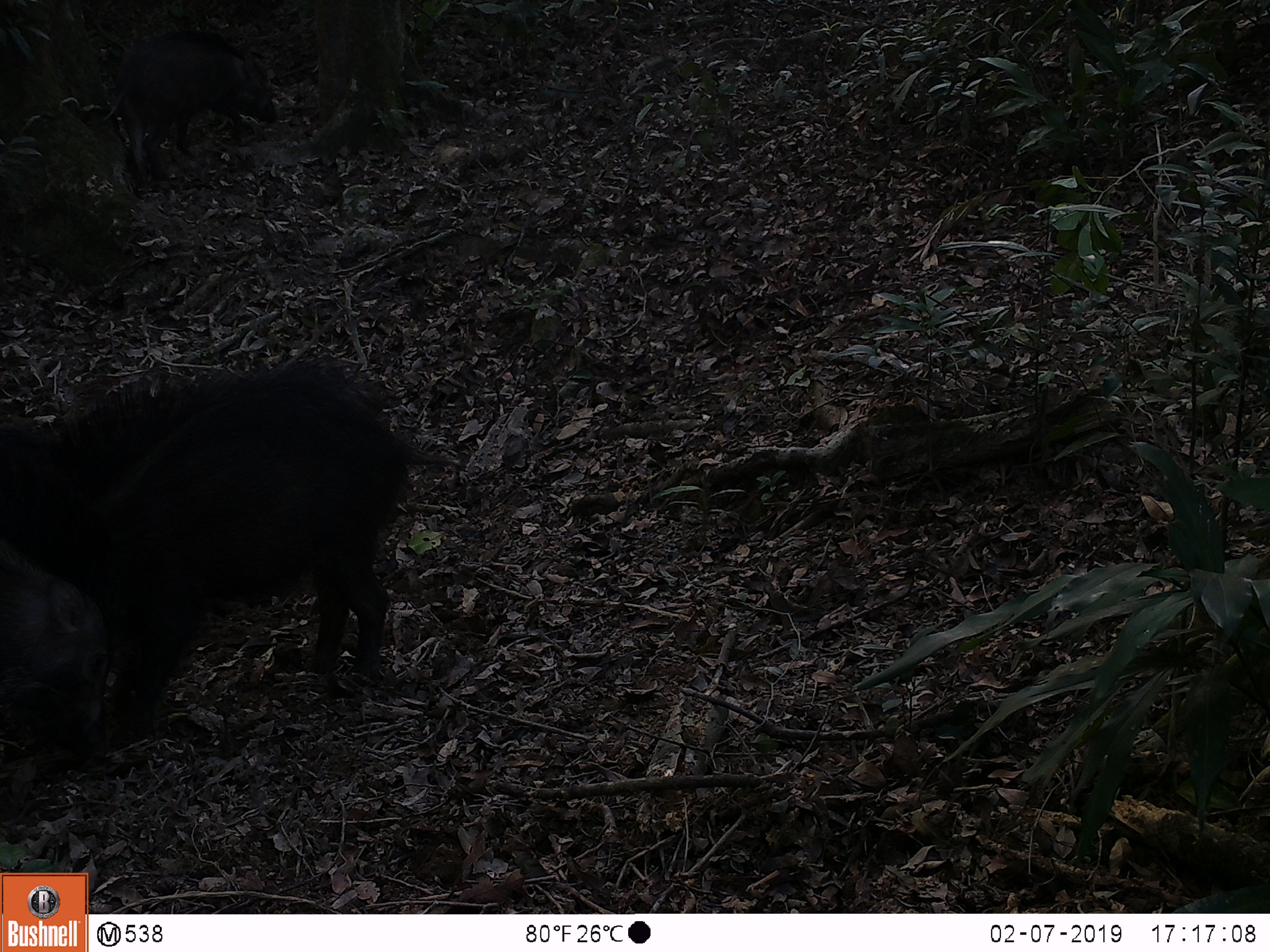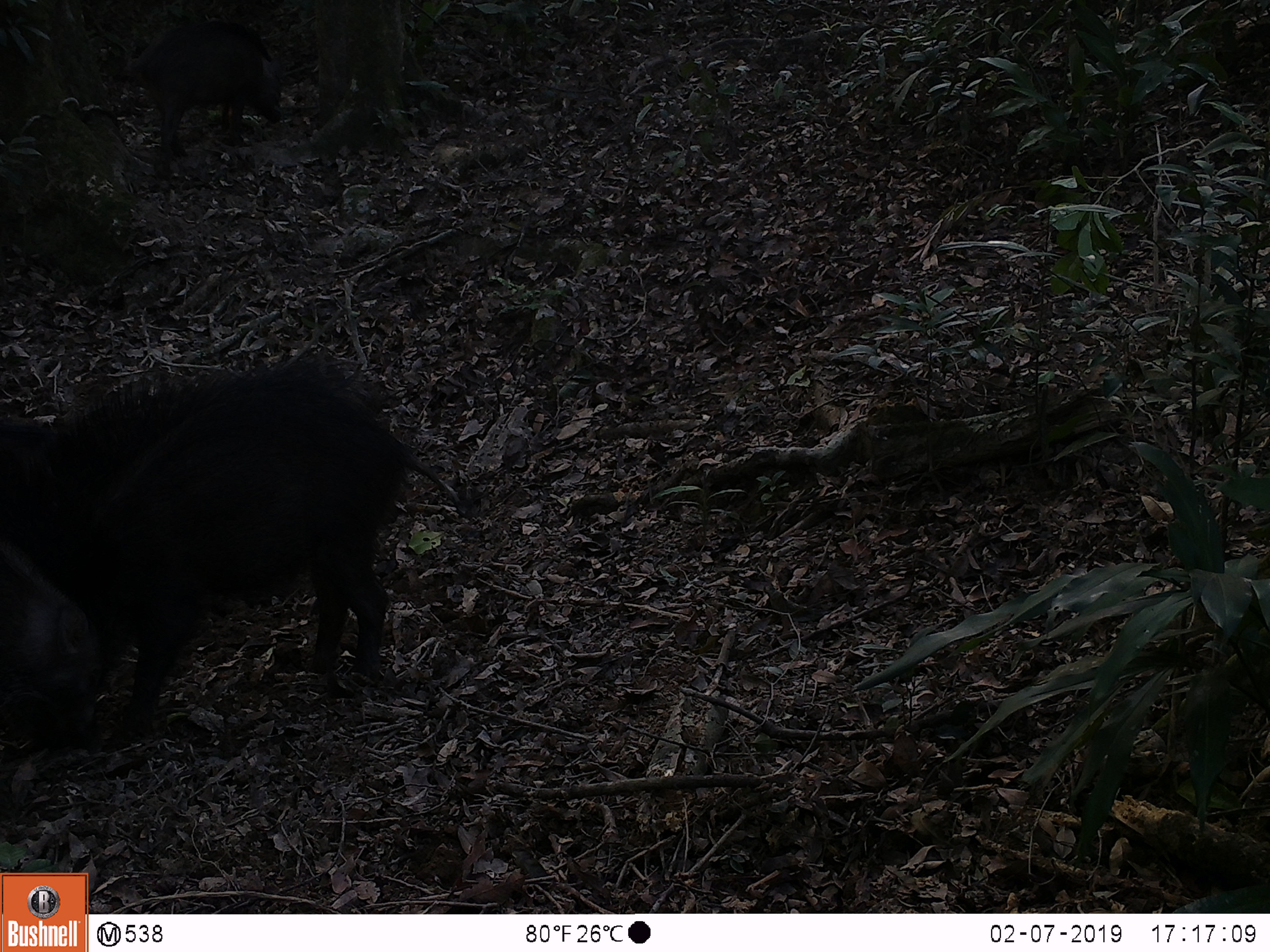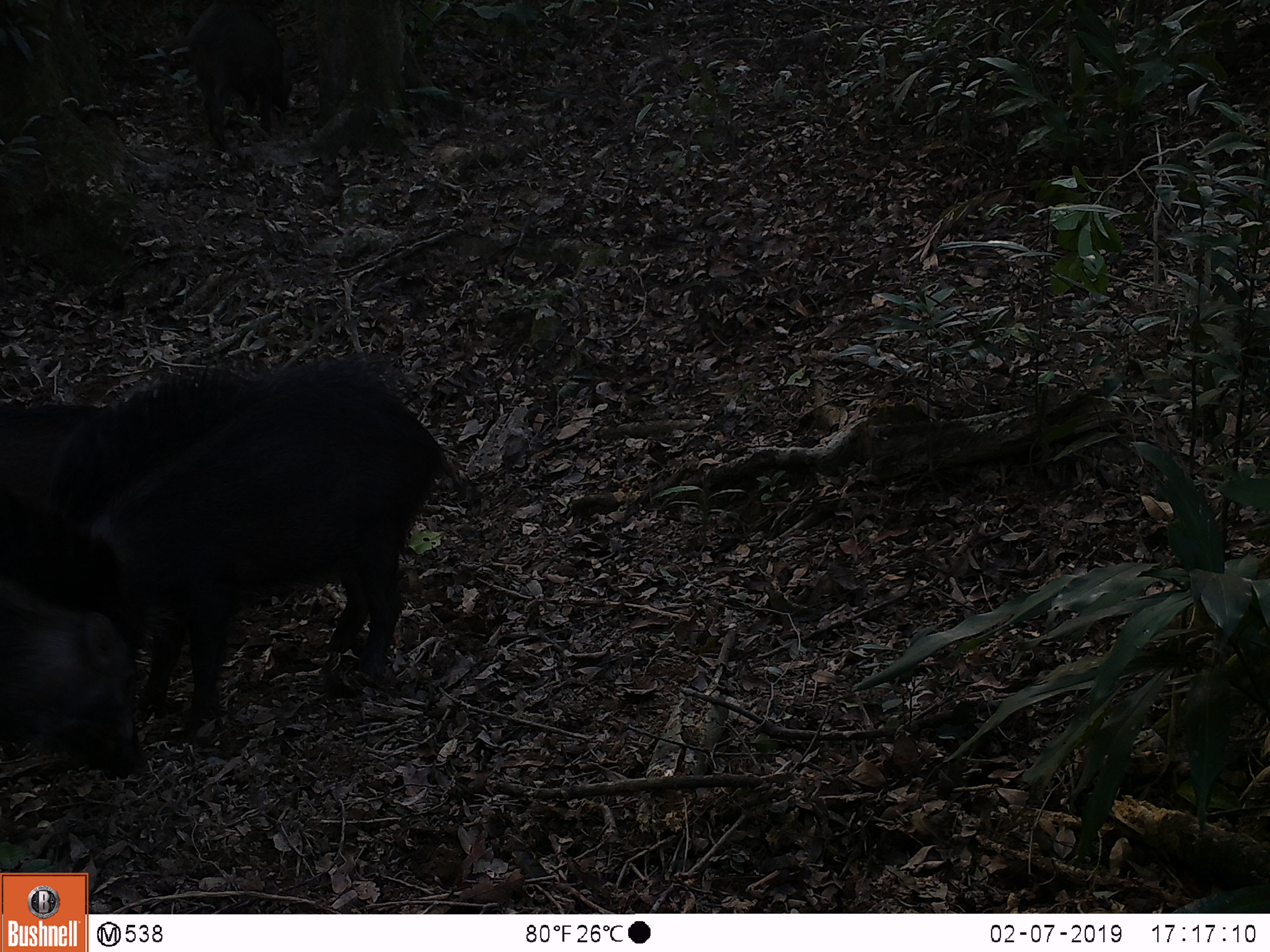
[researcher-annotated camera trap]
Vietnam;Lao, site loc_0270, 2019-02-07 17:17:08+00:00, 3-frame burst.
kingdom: Animalia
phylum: Chordata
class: Mammalia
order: Artiodactyla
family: Suidae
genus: Sus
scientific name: Sus scrofa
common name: eurasian wild pig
Eurasian wild pig (Sus scrofa). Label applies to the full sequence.